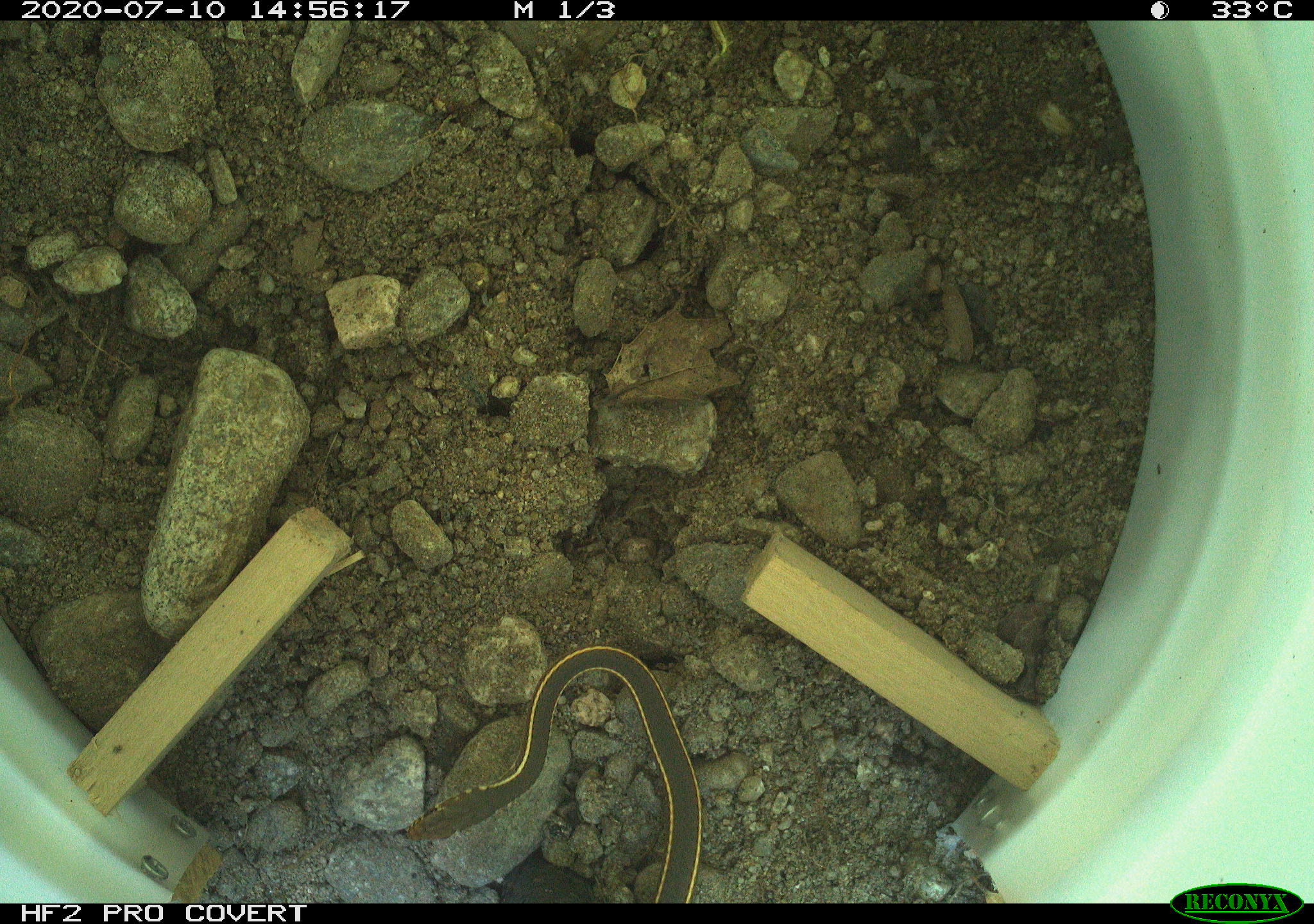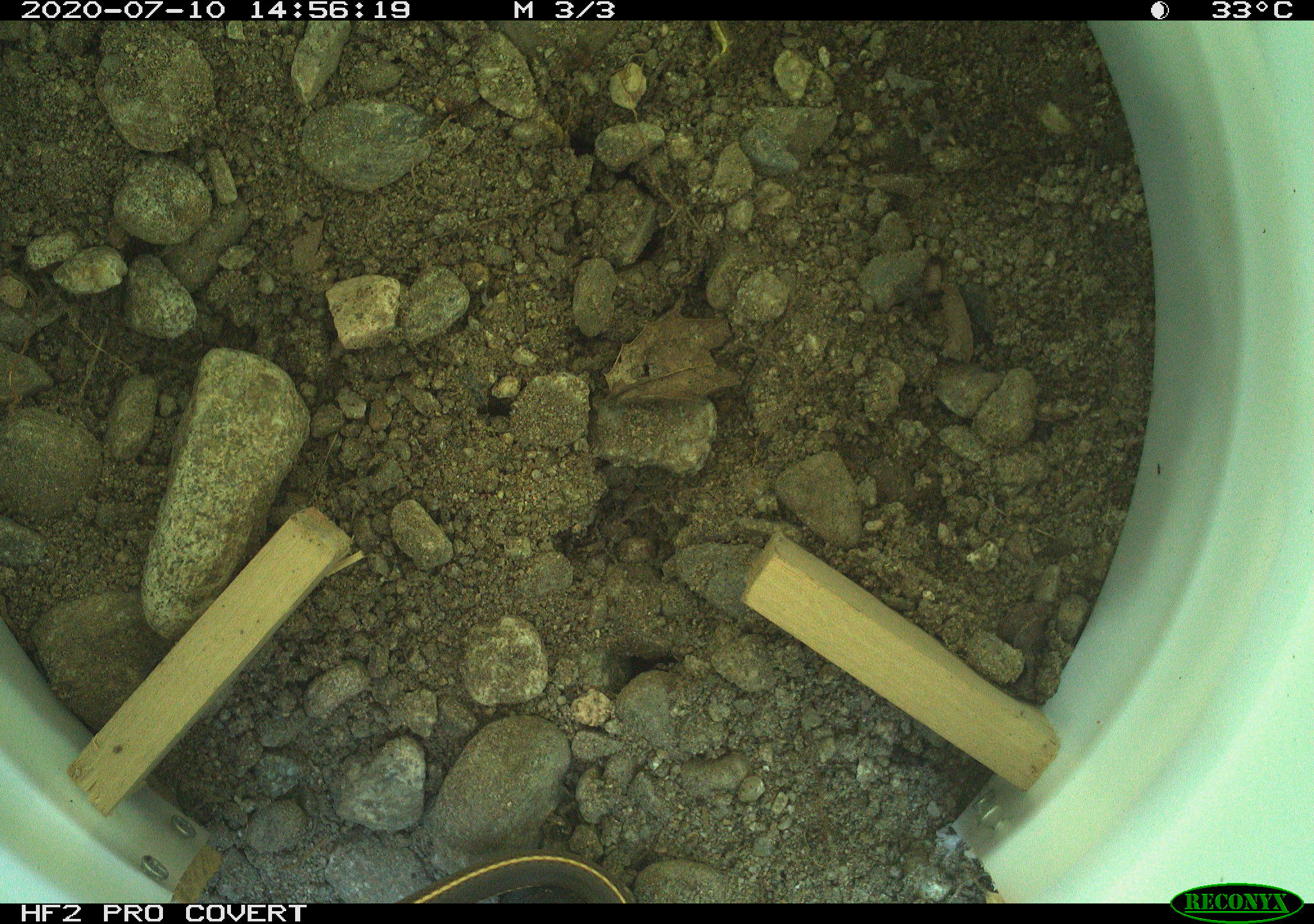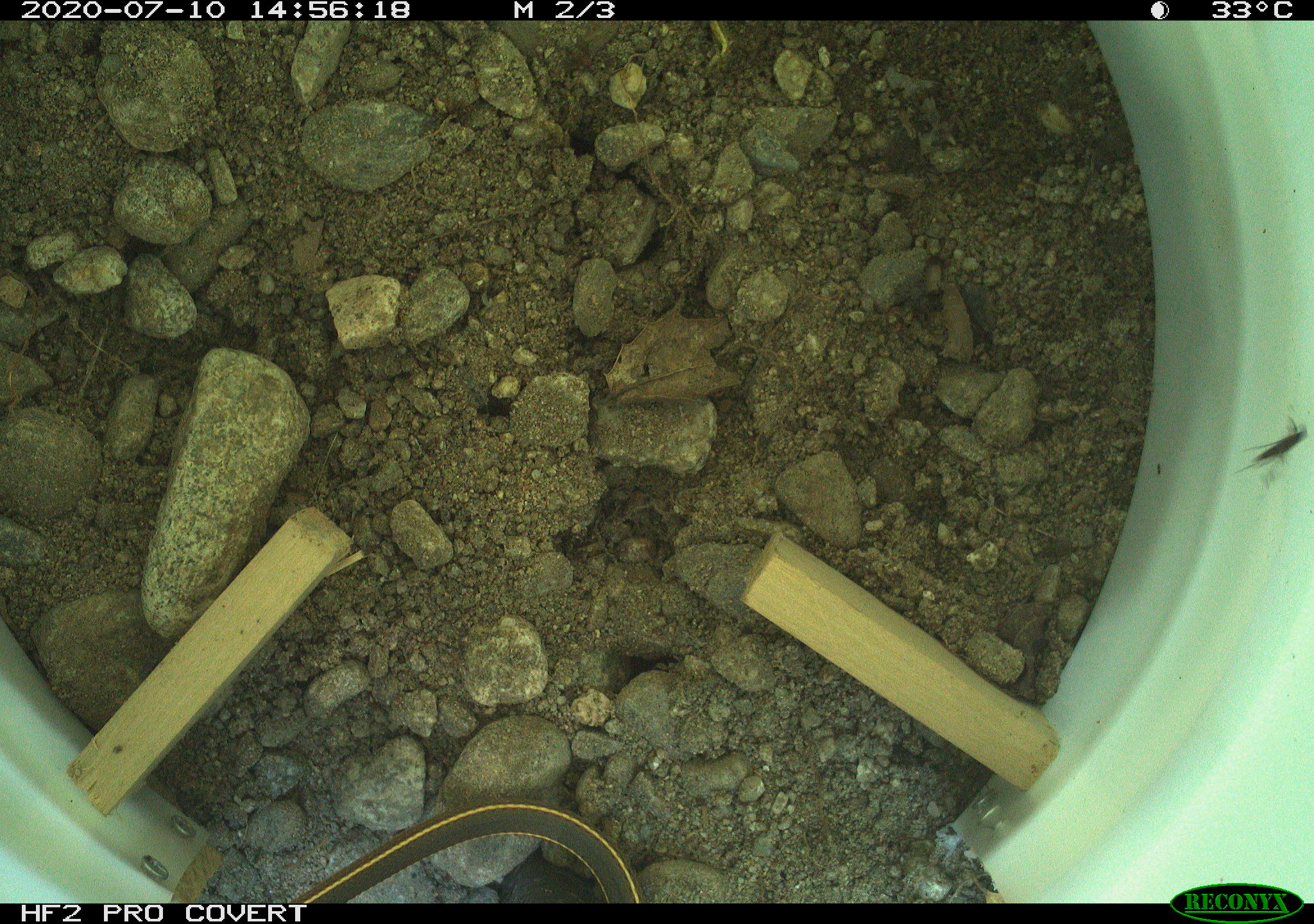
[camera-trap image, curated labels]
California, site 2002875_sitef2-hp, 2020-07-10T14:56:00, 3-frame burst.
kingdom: Animalia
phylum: Chordata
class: Reptilia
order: Squamata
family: Colubridae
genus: Masticophis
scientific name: Masticophis lateralis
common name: striped racer